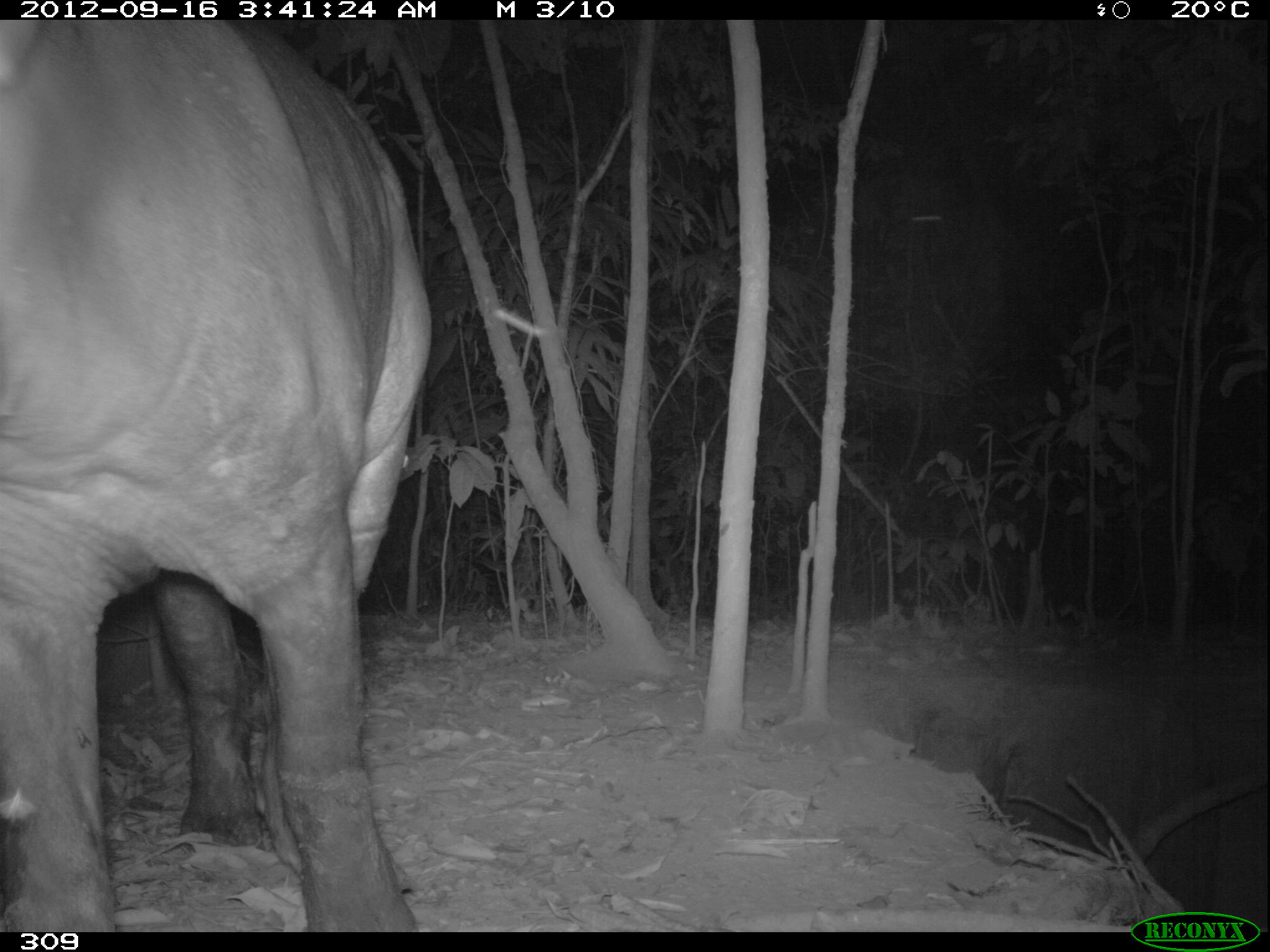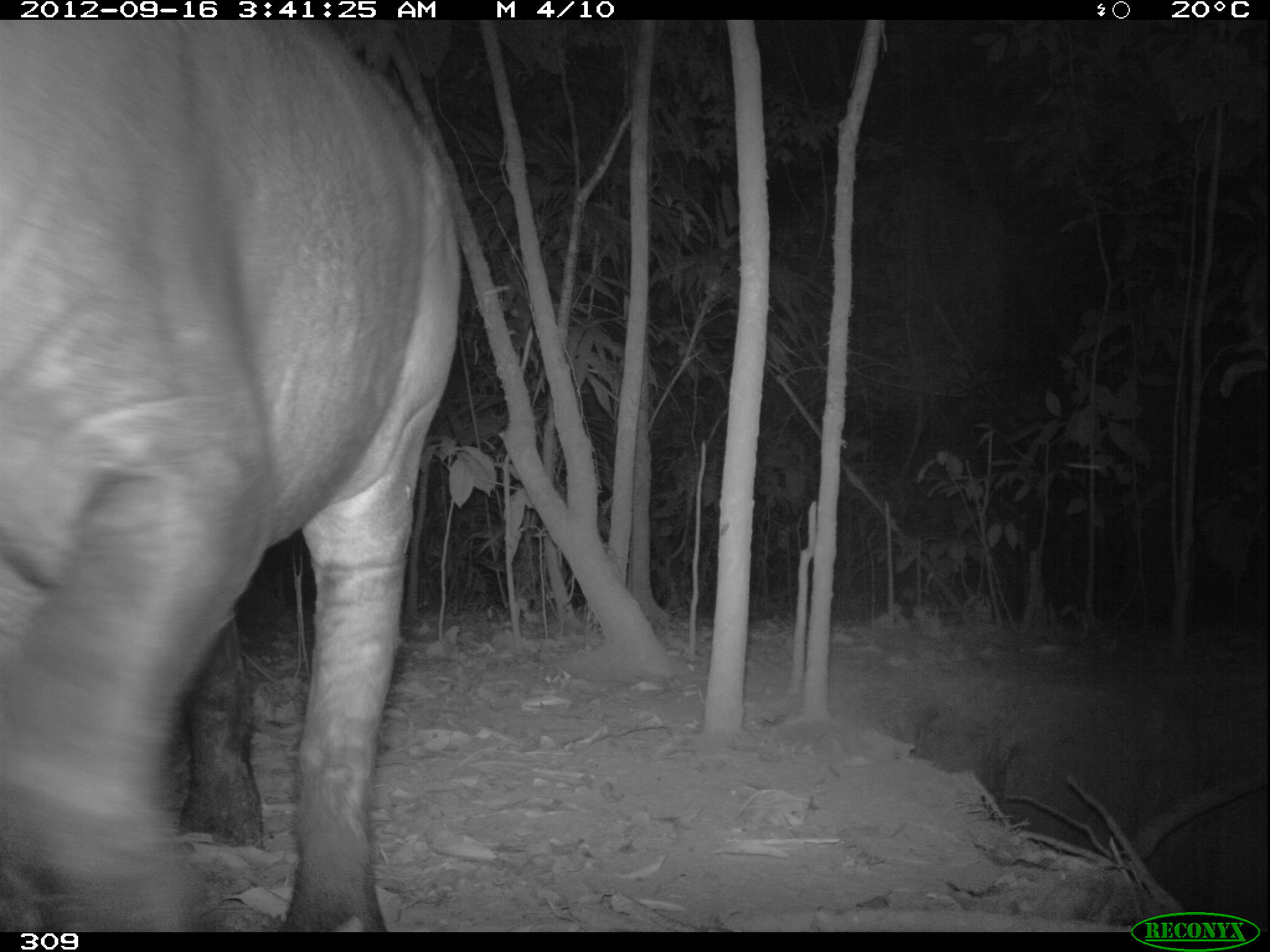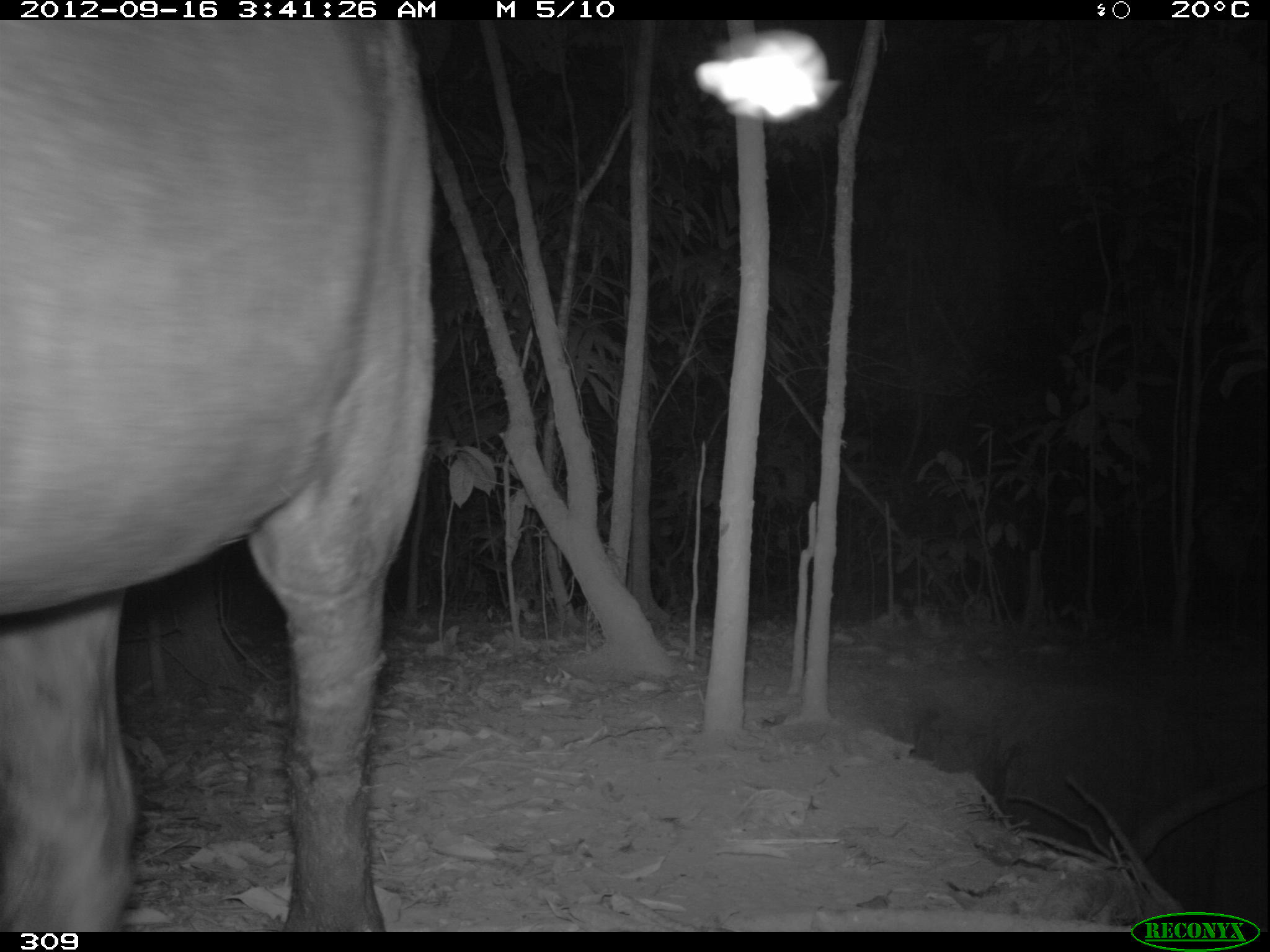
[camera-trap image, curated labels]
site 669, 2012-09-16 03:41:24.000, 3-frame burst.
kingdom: Animalia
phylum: Chordata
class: Mammalia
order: Perissodactyla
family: Tapiridae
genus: Tapirus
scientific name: Tapirus terrestris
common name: south american tapir